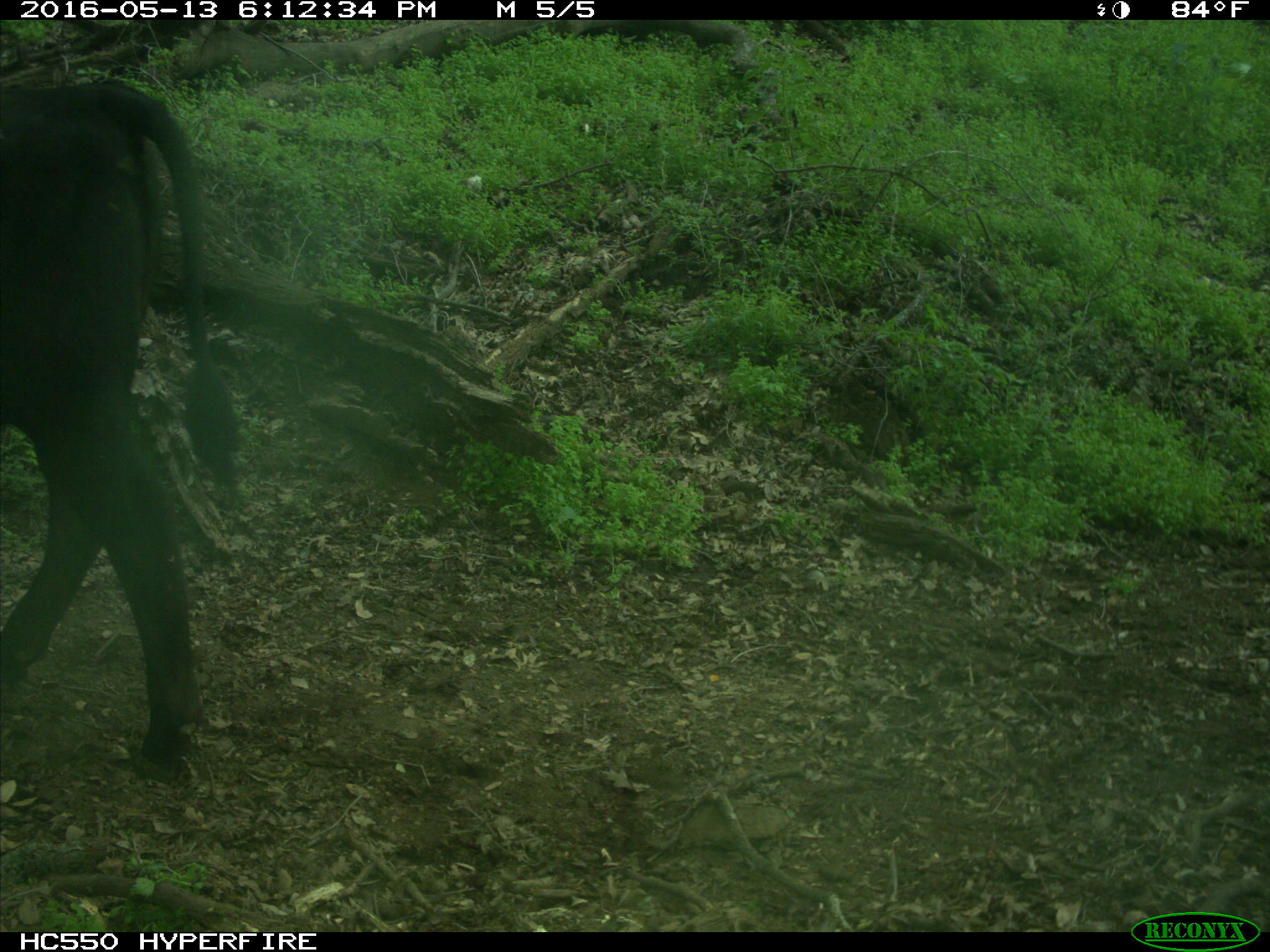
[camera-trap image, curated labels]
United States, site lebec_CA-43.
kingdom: Animalia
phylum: Chordata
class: Mammalia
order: Artiodactyla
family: Bovidae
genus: Bos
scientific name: Bos taurus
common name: domestic cow